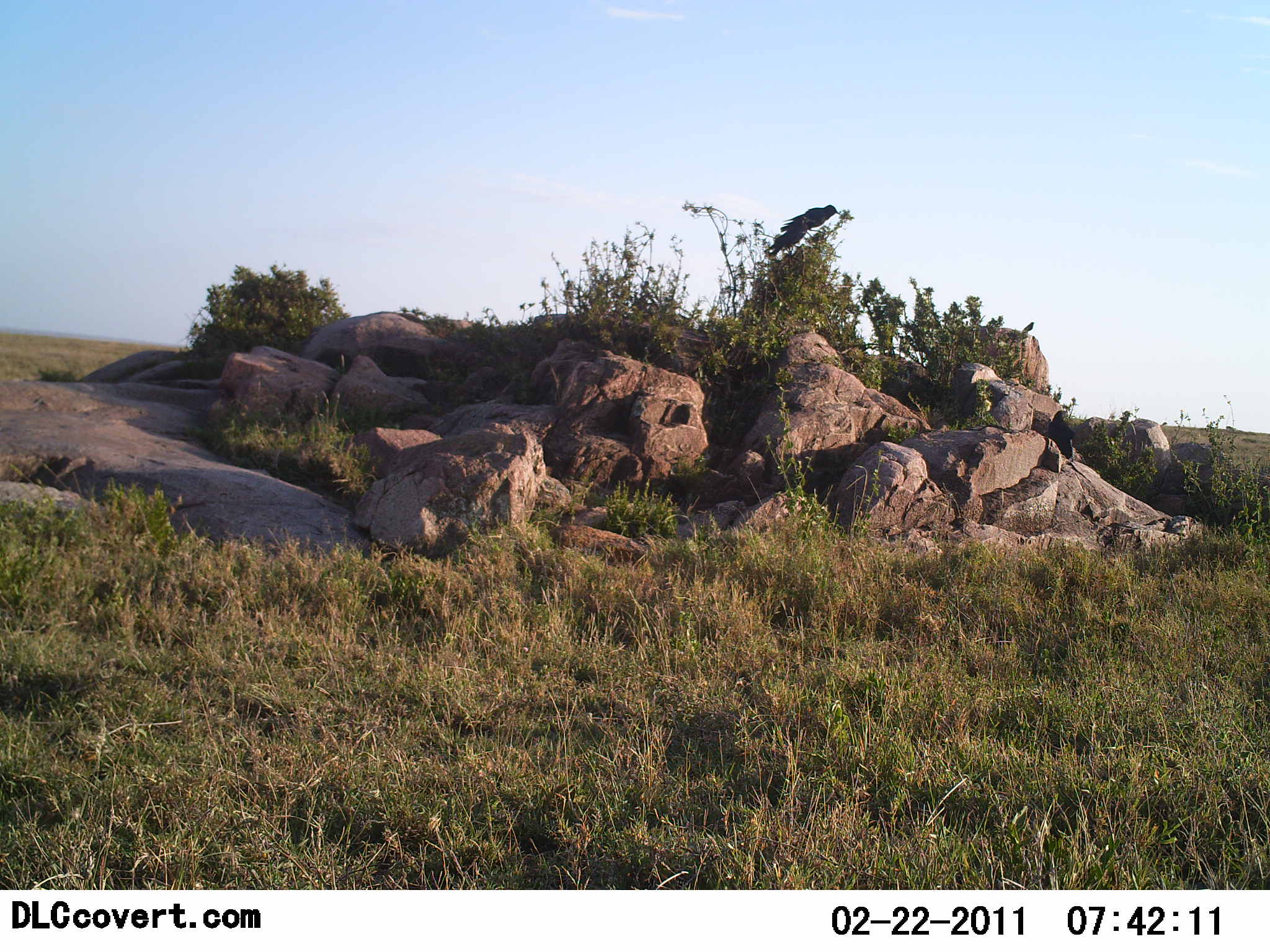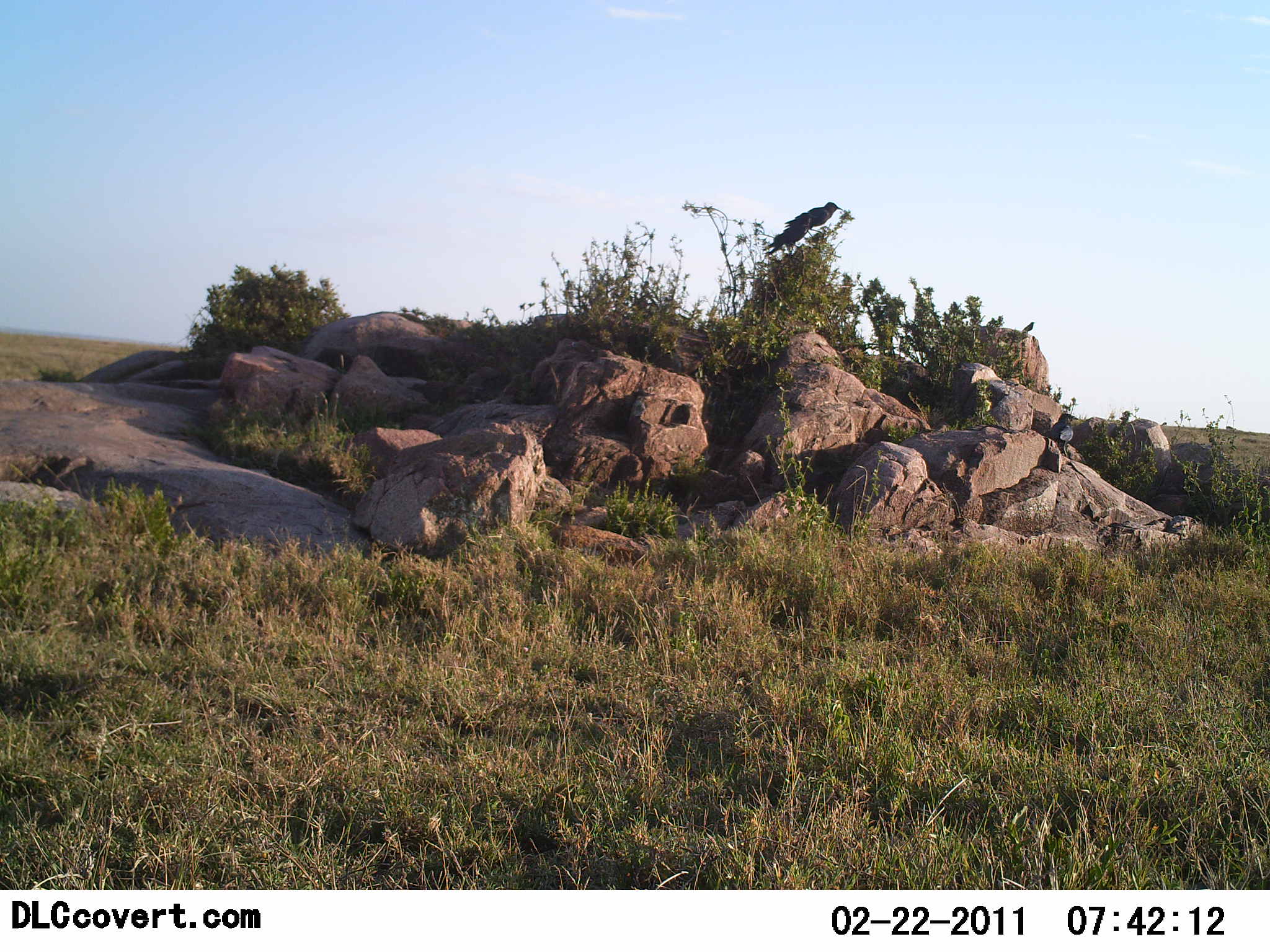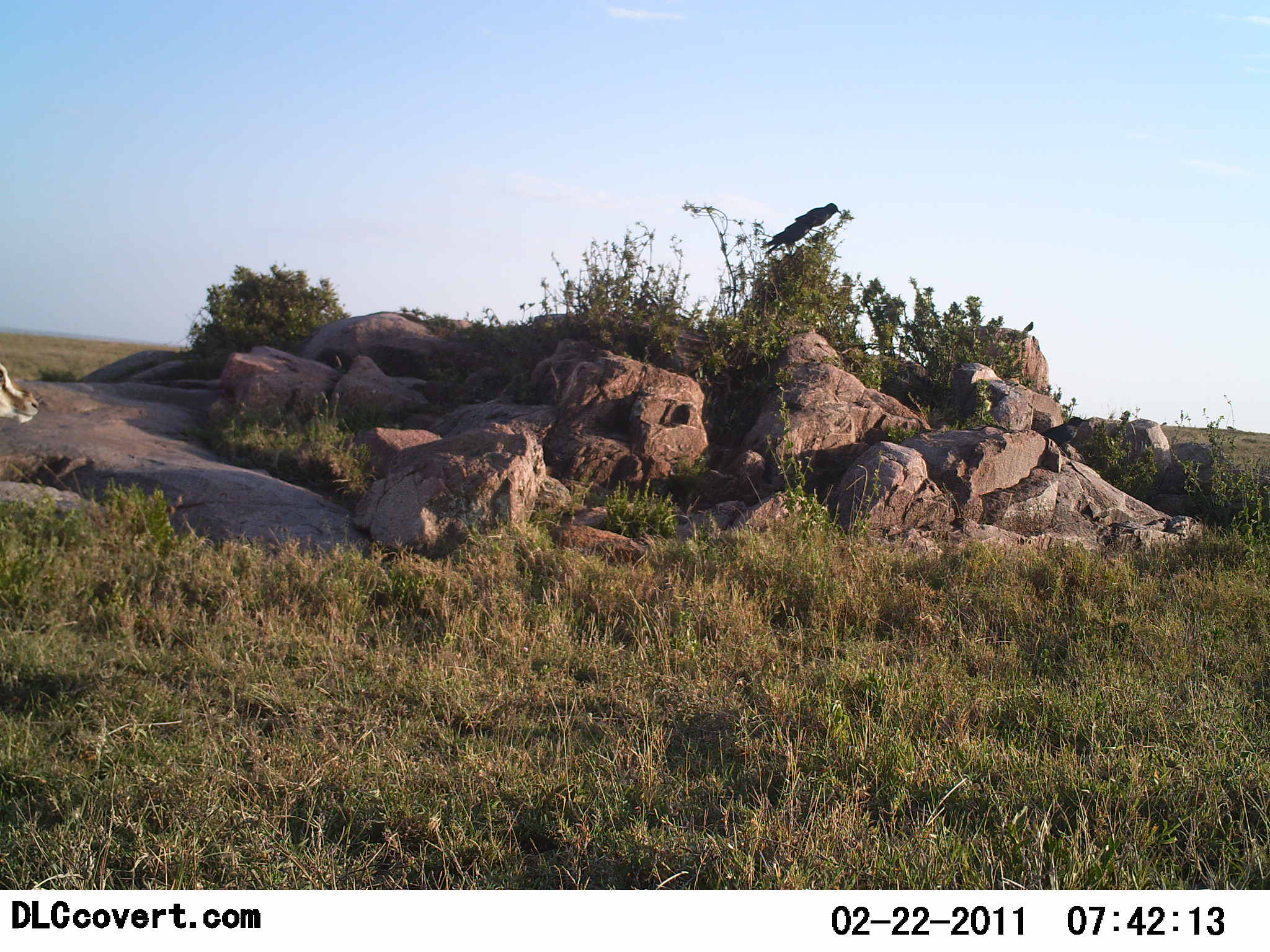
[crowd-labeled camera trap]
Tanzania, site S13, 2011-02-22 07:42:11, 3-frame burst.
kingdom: Animalia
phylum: Chordata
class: Mammalia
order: Artiodactyla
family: Bovidae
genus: Eudorcas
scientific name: Eudorcas thomsonii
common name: thomson's gazelle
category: gazellethomsons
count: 1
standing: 25%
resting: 0%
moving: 75%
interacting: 0%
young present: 0%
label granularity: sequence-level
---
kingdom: Animalia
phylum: Chordata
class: Aves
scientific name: Aves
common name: bird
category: otherbird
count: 2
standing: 59%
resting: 35%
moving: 6%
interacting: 0%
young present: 0%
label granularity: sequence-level